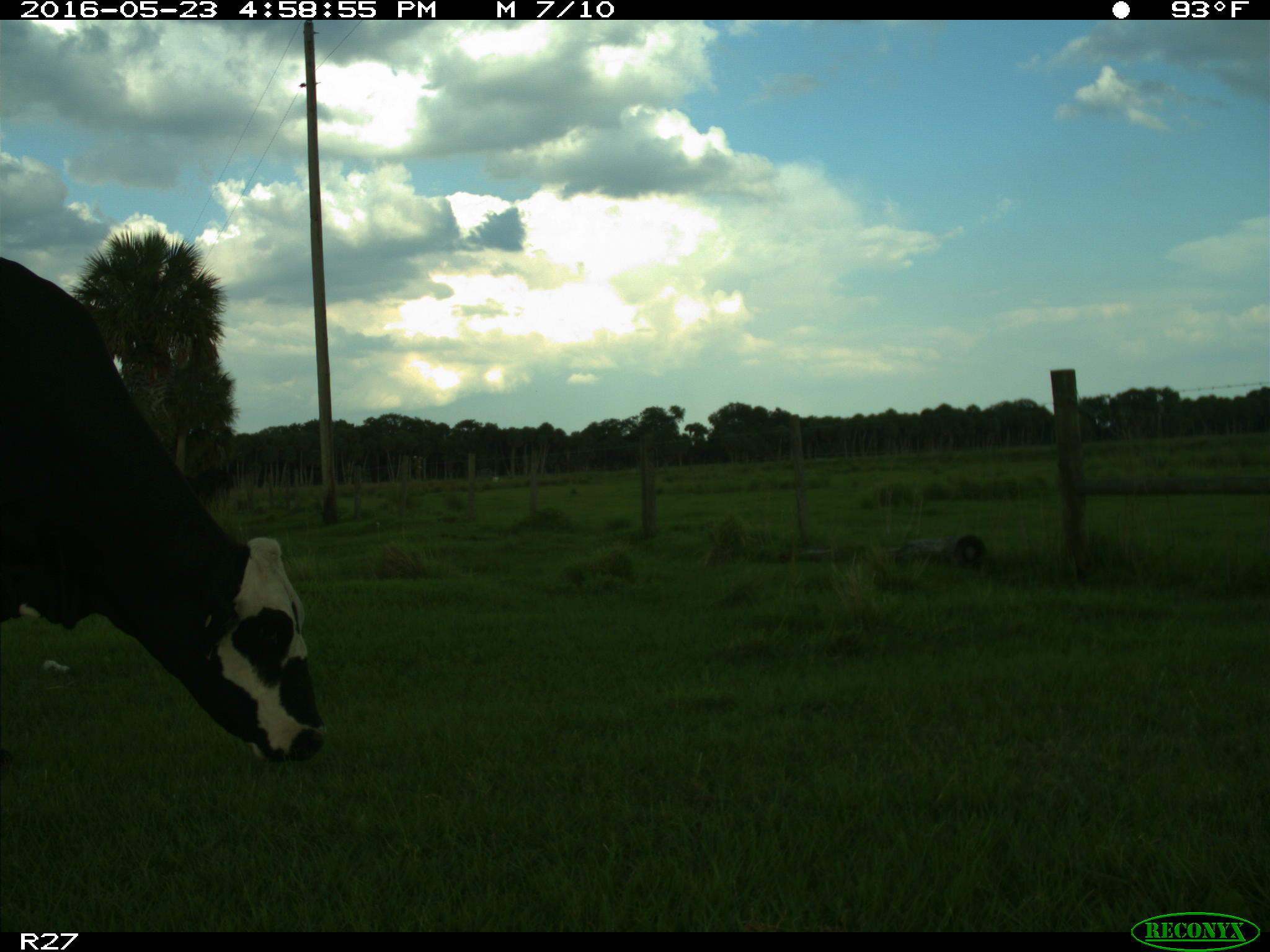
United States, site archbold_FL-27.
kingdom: Animalia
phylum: Chordata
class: Mammalia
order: Artiodactyla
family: Bovidae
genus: Bos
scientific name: Bos taurus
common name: domestic cow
Bos taurus (domestic cow).